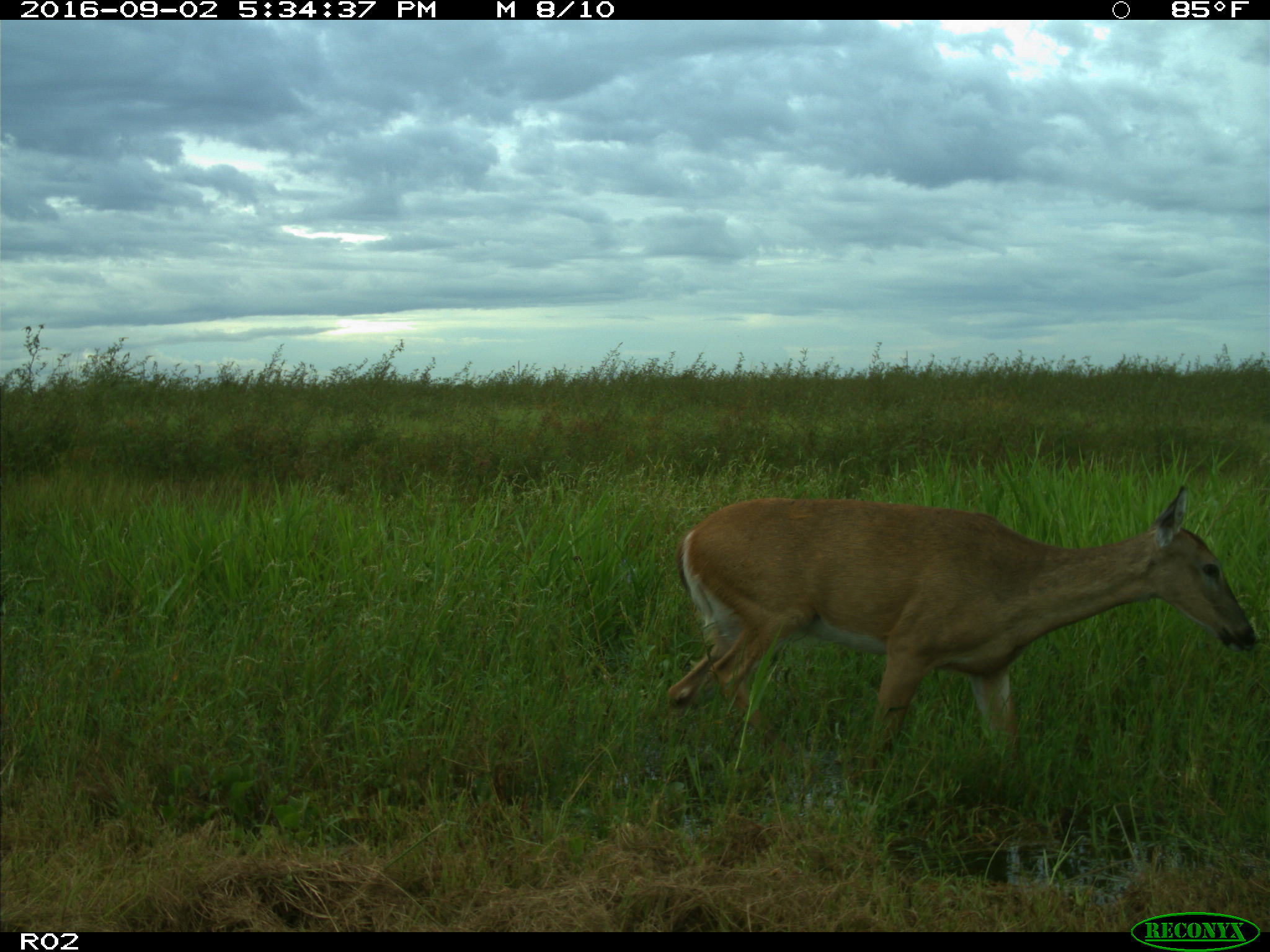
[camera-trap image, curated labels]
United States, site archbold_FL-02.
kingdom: Animalia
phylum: Chordata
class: Mammalia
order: Artiodactyla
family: Cervidae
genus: Odocoileus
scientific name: Odocoileus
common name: deer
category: unidentified deer